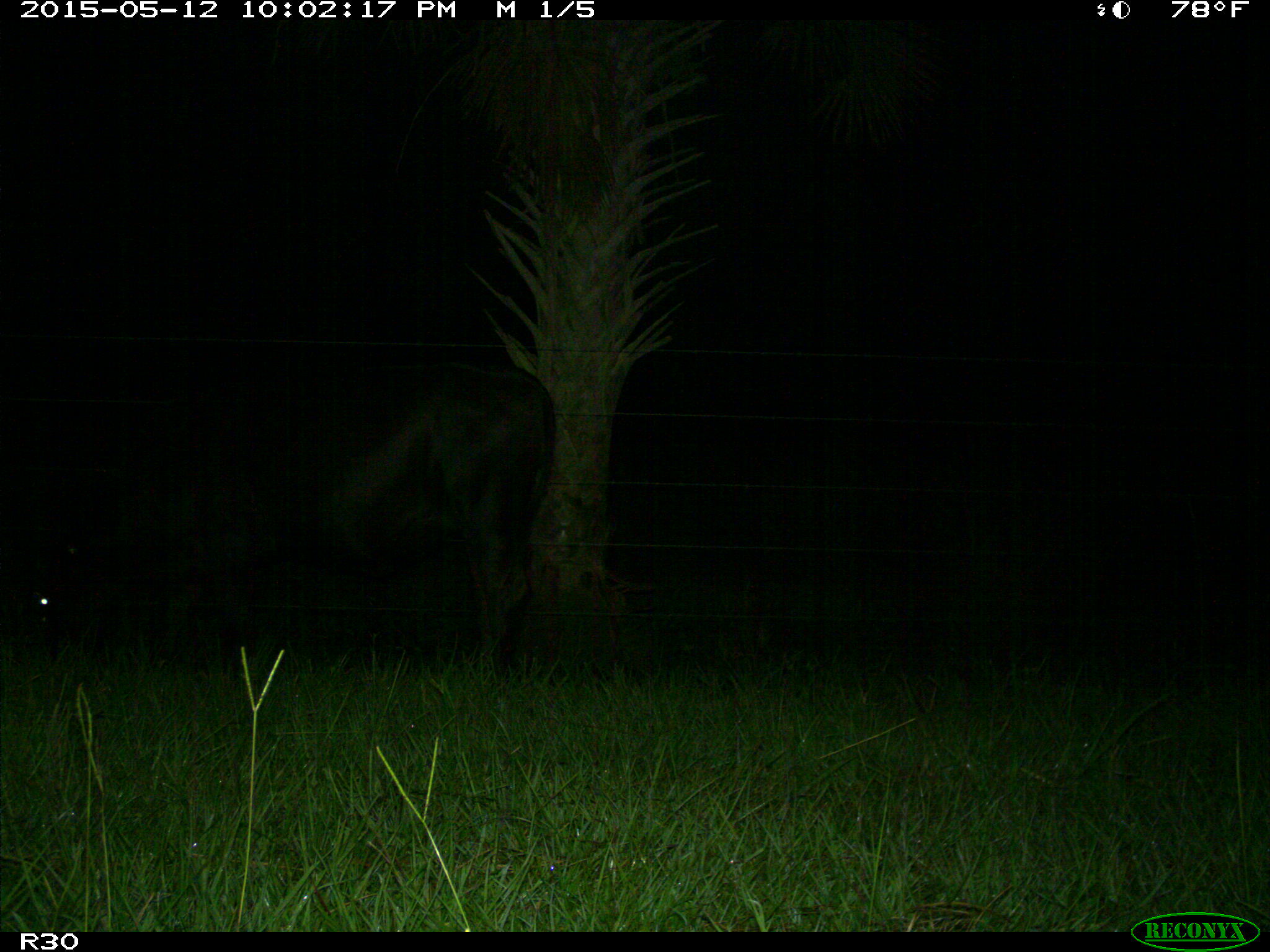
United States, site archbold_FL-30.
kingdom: Animalia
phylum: Chordata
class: Mammalia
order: Artiodactyla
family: Bovidae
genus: Bos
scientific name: Bos taurus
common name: domestic cow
Bos taurus (domestic cow).